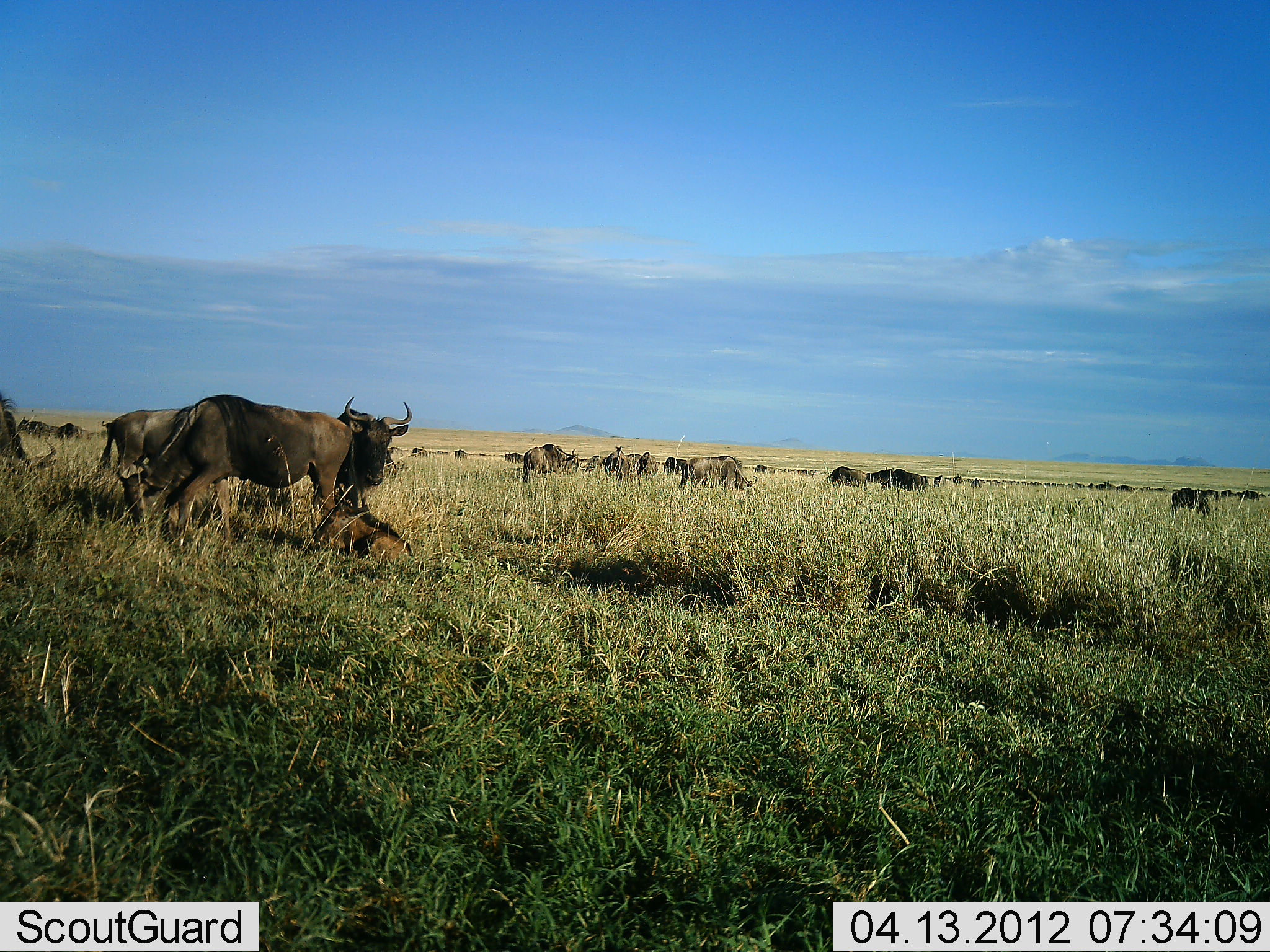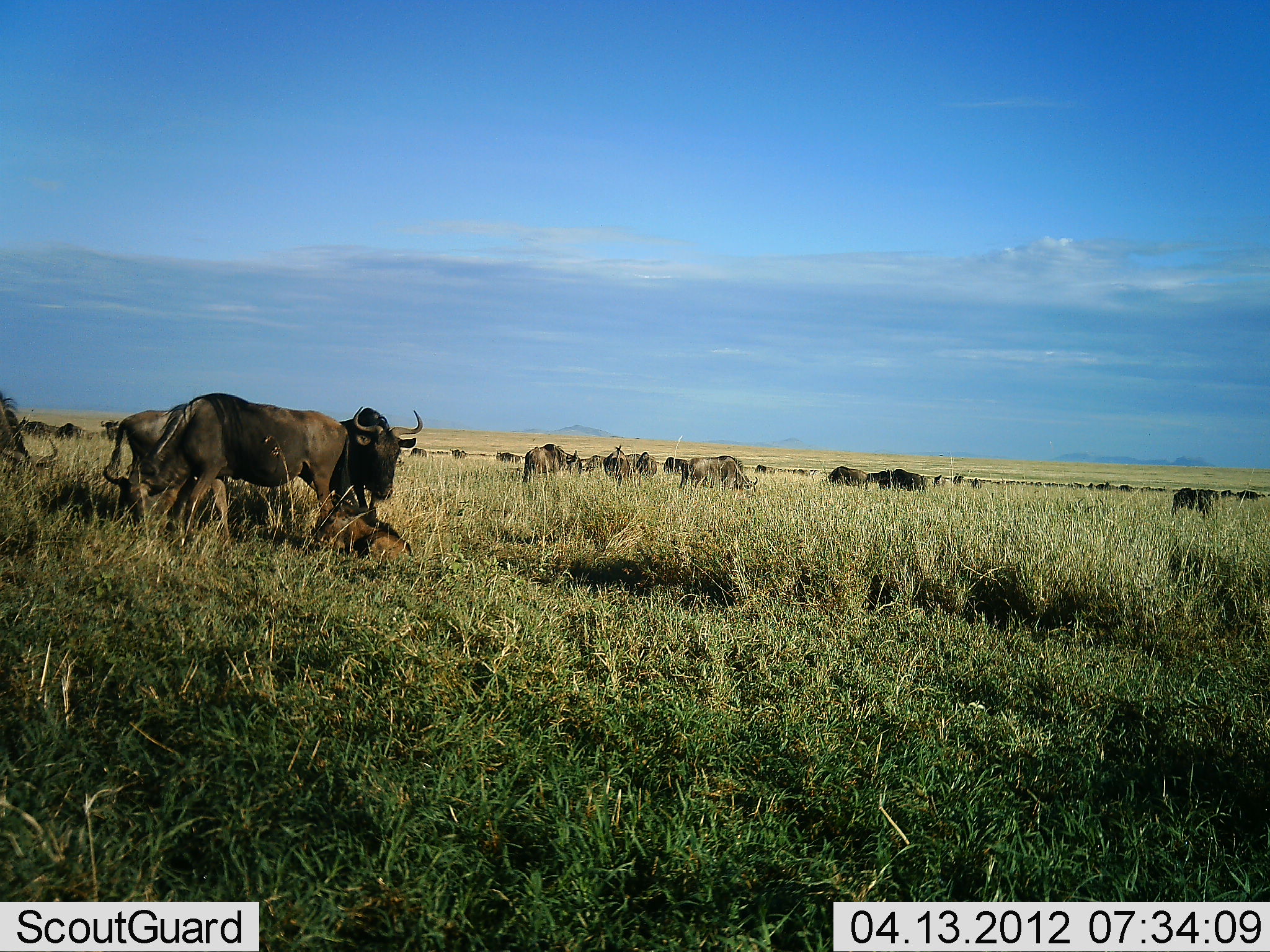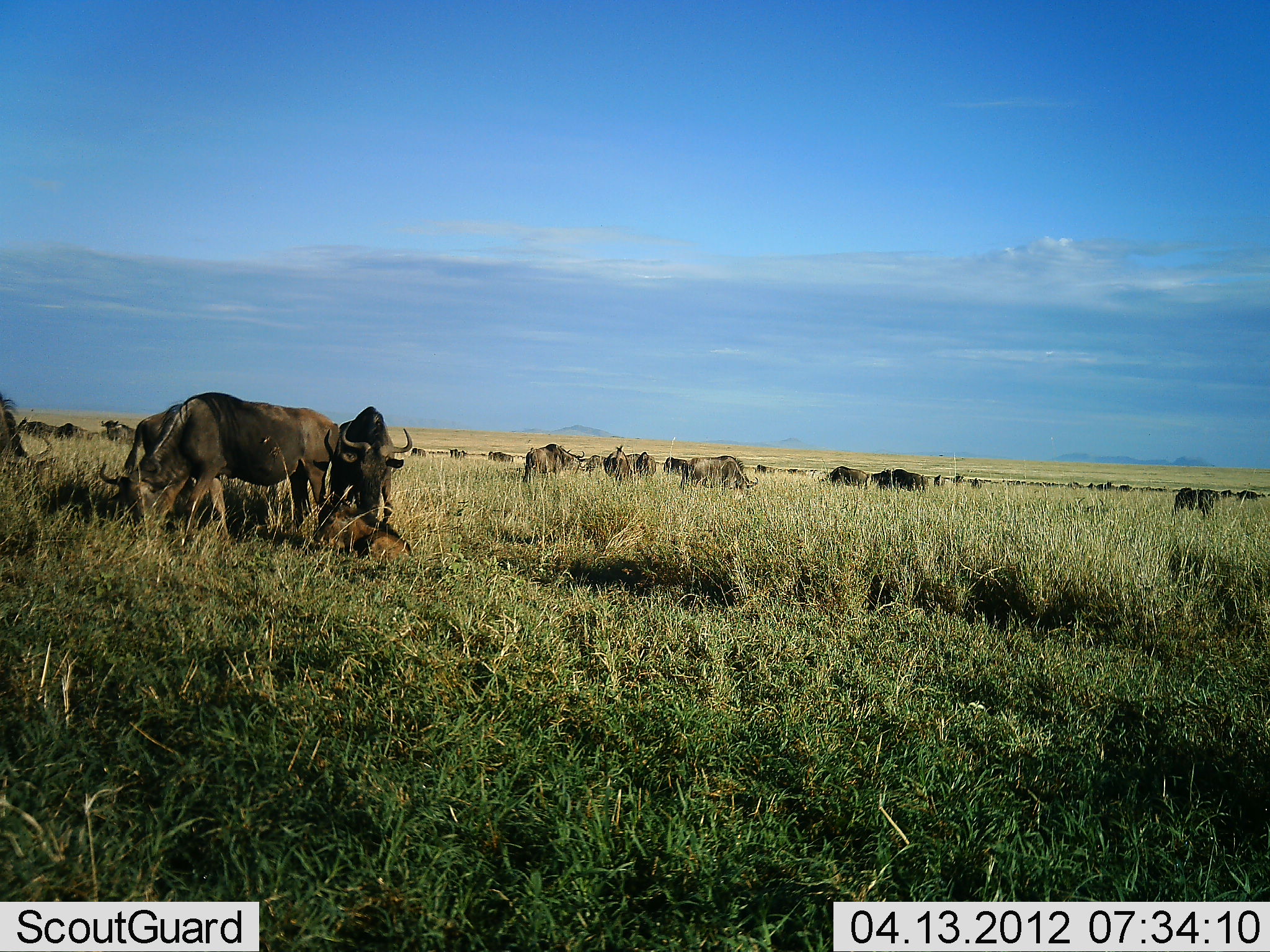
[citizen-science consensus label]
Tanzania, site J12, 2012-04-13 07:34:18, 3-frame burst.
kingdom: Animalia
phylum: Chordata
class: Mammalia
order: Artiodactyla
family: Bovidae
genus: Connochaetes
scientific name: Connochaetes taurinus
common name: blue wildebeest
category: wildebeest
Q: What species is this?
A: Wildebeest (blue wildebeest) (Connochaetes taurinus).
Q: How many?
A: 11-50.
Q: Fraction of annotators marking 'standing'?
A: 92%.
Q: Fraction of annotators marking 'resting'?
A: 100%.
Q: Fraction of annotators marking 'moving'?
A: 25%.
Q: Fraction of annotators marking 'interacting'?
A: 0%.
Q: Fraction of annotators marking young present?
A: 75%.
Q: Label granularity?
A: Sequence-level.